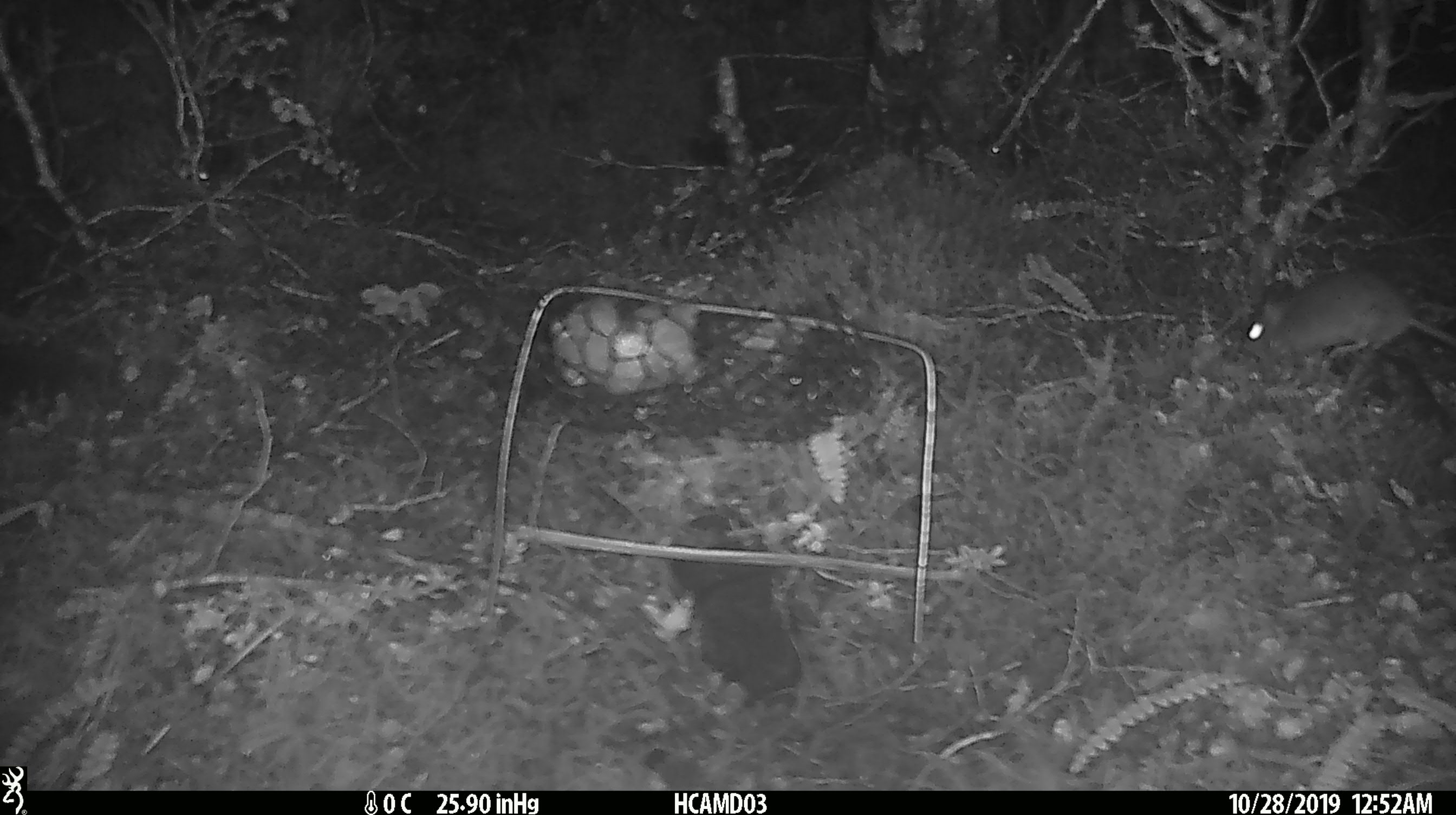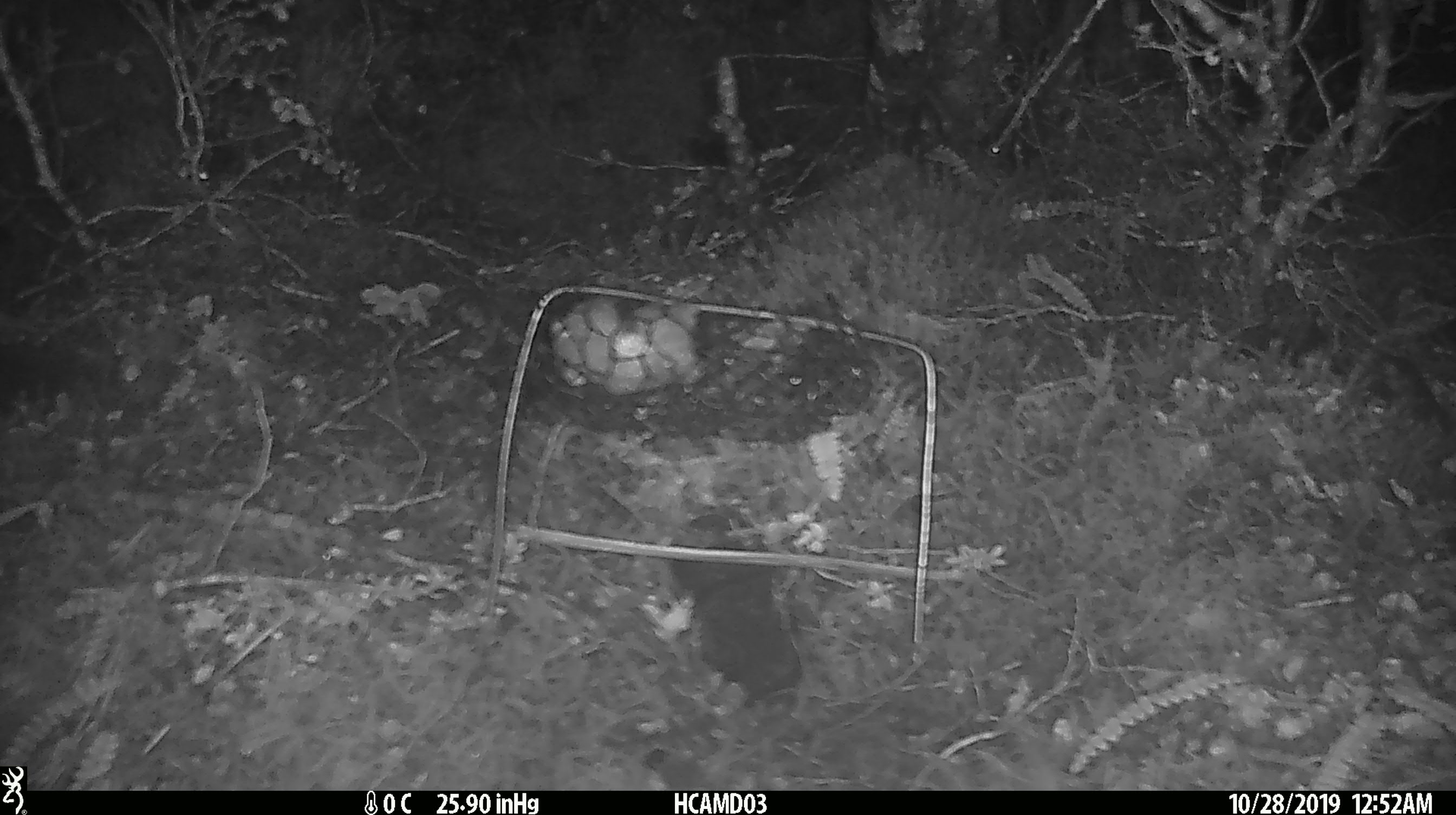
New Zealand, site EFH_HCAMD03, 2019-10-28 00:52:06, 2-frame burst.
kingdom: Animalia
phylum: Chordata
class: Mammalia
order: Rodentia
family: Muridae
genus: Mus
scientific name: Mus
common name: mouse